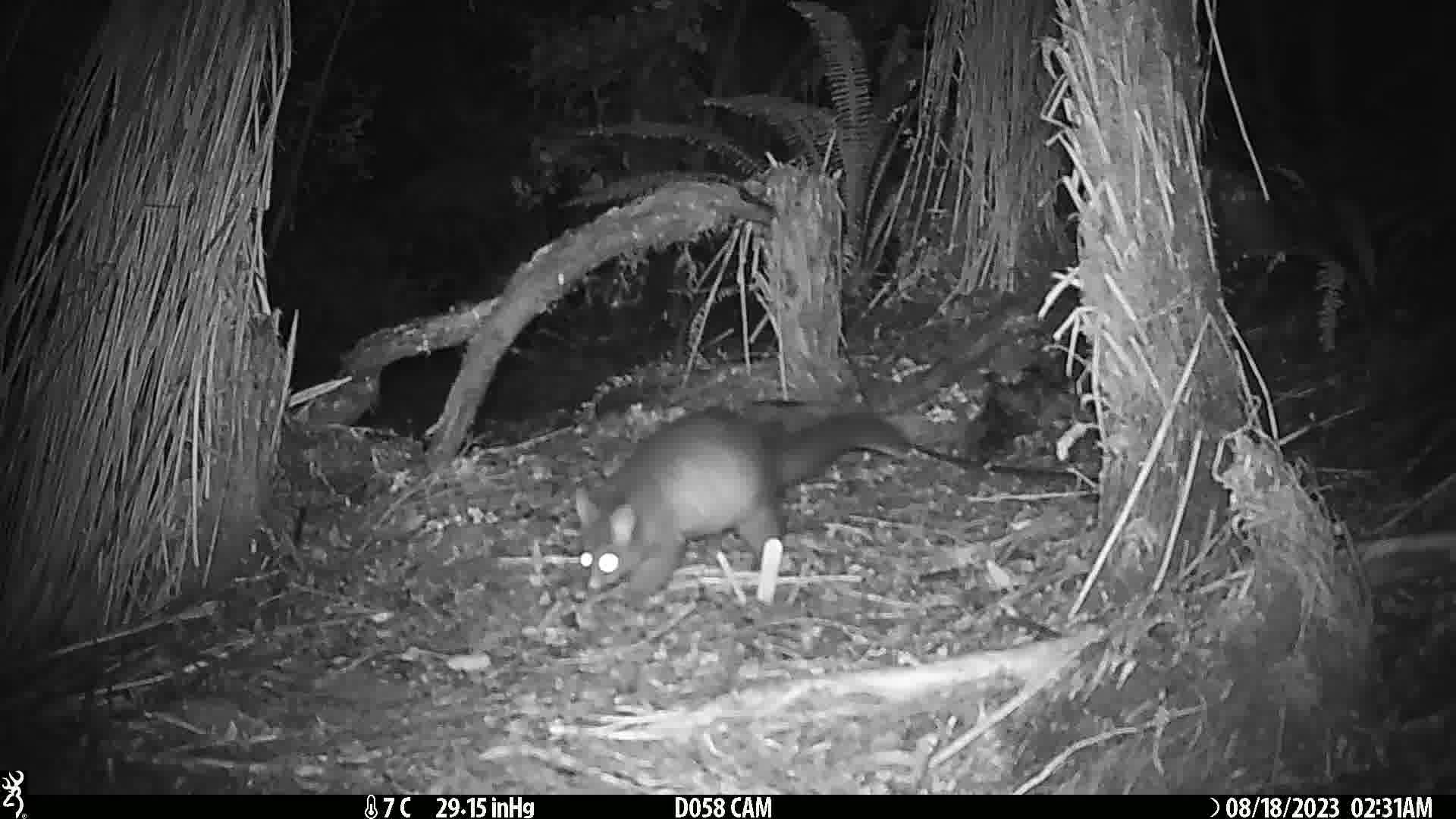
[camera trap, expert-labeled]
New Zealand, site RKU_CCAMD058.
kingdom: Animalia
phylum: Chordata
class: Mammalia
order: Diprotodontia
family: Phalangeridae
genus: Trichosurus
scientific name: Trichosurus vulpecula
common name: common brushtail possum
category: possum